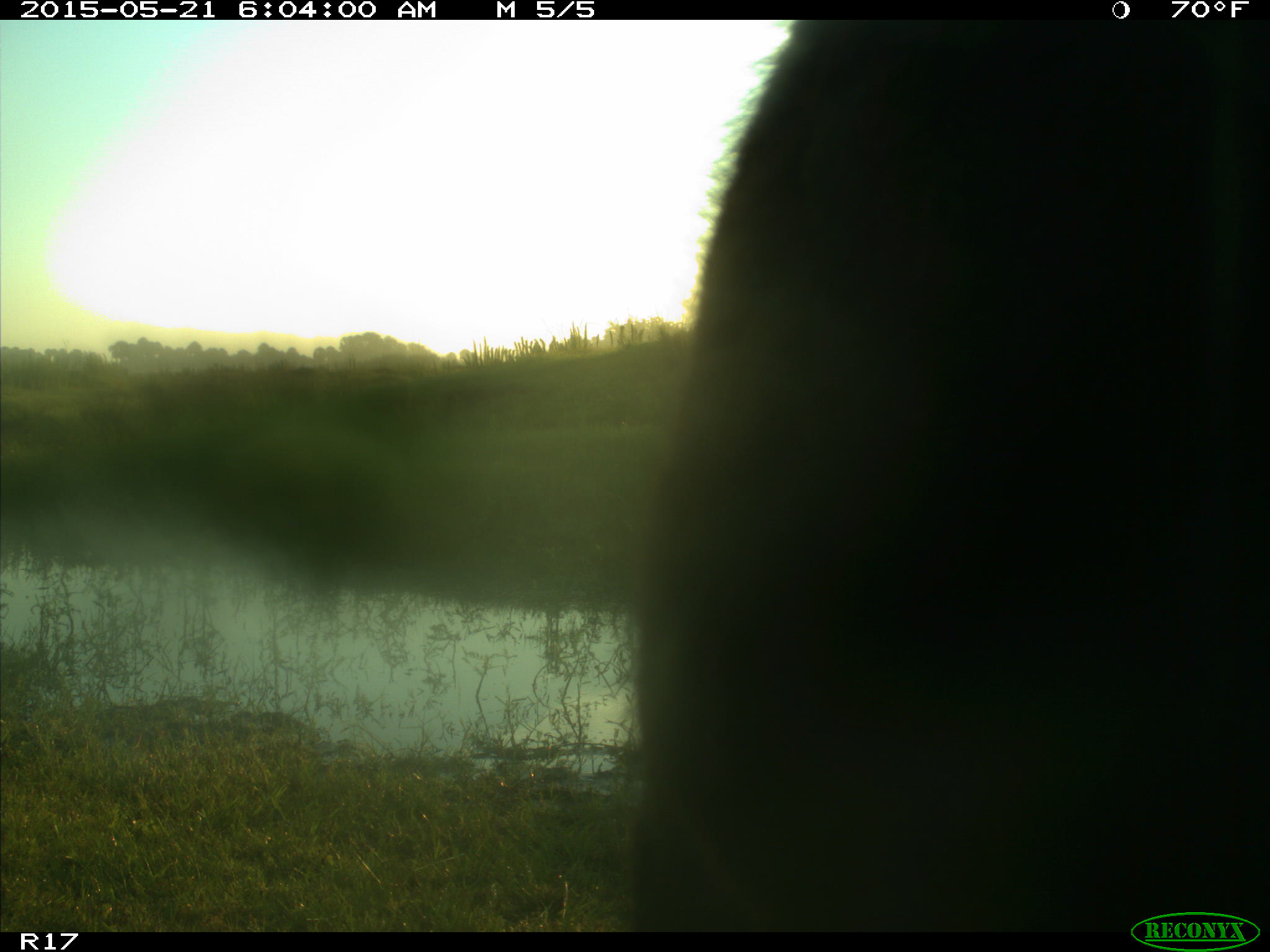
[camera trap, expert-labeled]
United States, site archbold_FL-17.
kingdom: Animalia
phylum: Chordata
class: Mammalia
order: Artiodactyla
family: Bovidae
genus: Bos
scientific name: Bos taurus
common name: domestic cow